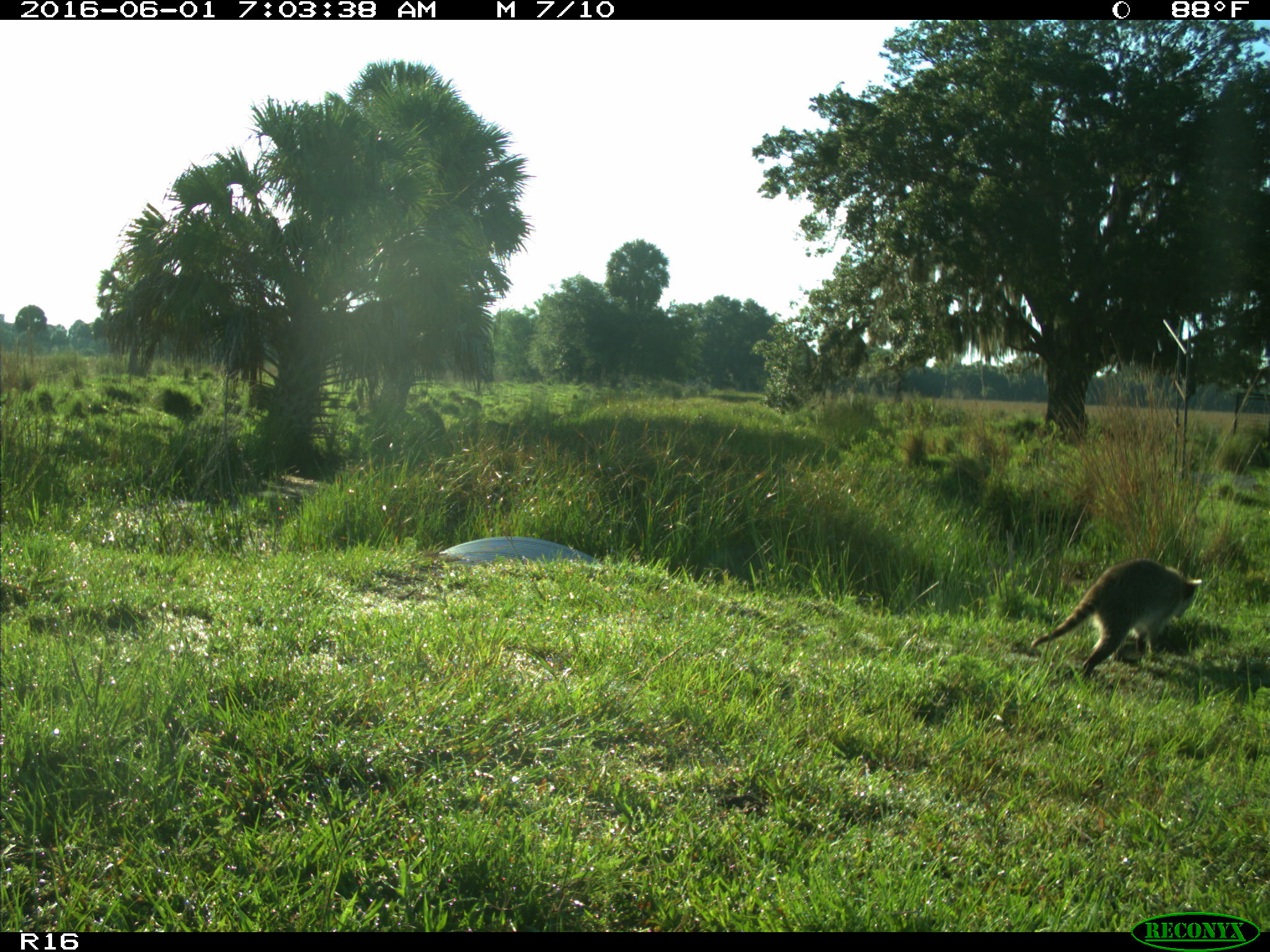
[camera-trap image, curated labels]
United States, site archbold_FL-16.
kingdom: Animalia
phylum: Chordata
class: Mammalia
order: Carnivora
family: Procyonidae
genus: Procyon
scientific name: Procyon lotor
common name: common raccoon